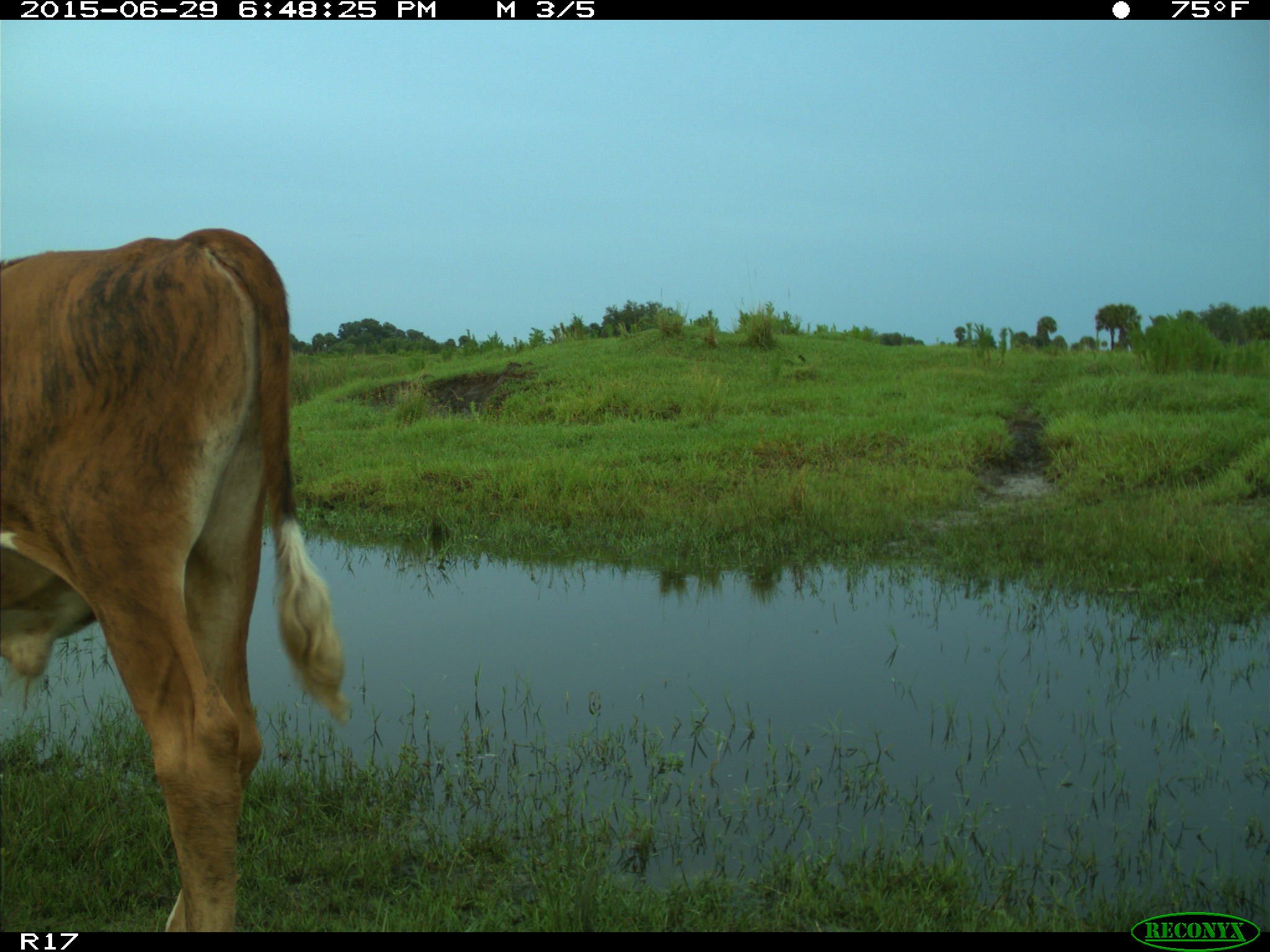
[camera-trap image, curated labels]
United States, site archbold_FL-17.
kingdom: Animalia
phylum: Chordata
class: Mammalia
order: Artiodactyla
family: Bovidae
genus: Bos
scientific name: Bos taurus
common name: domestic cow